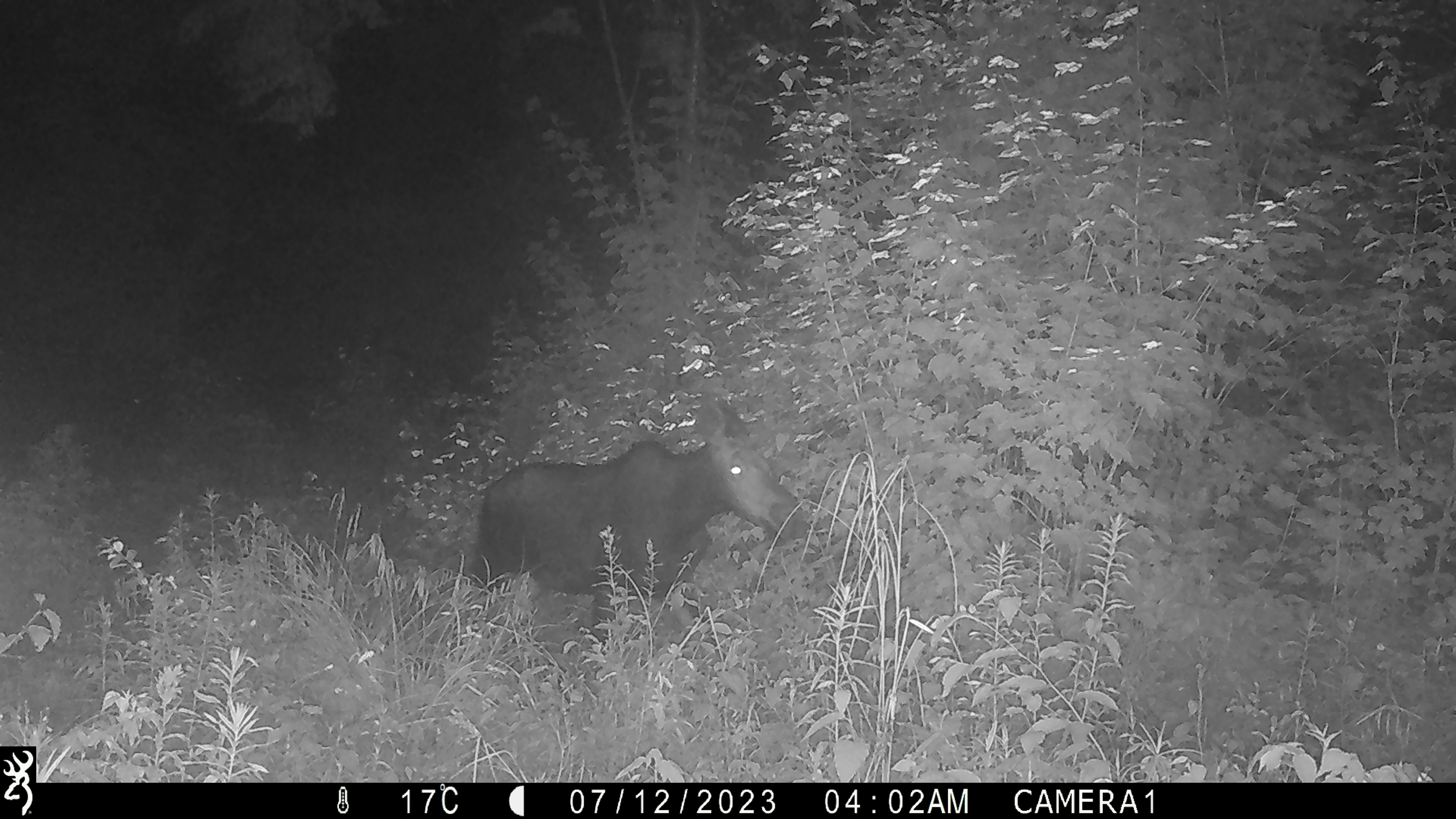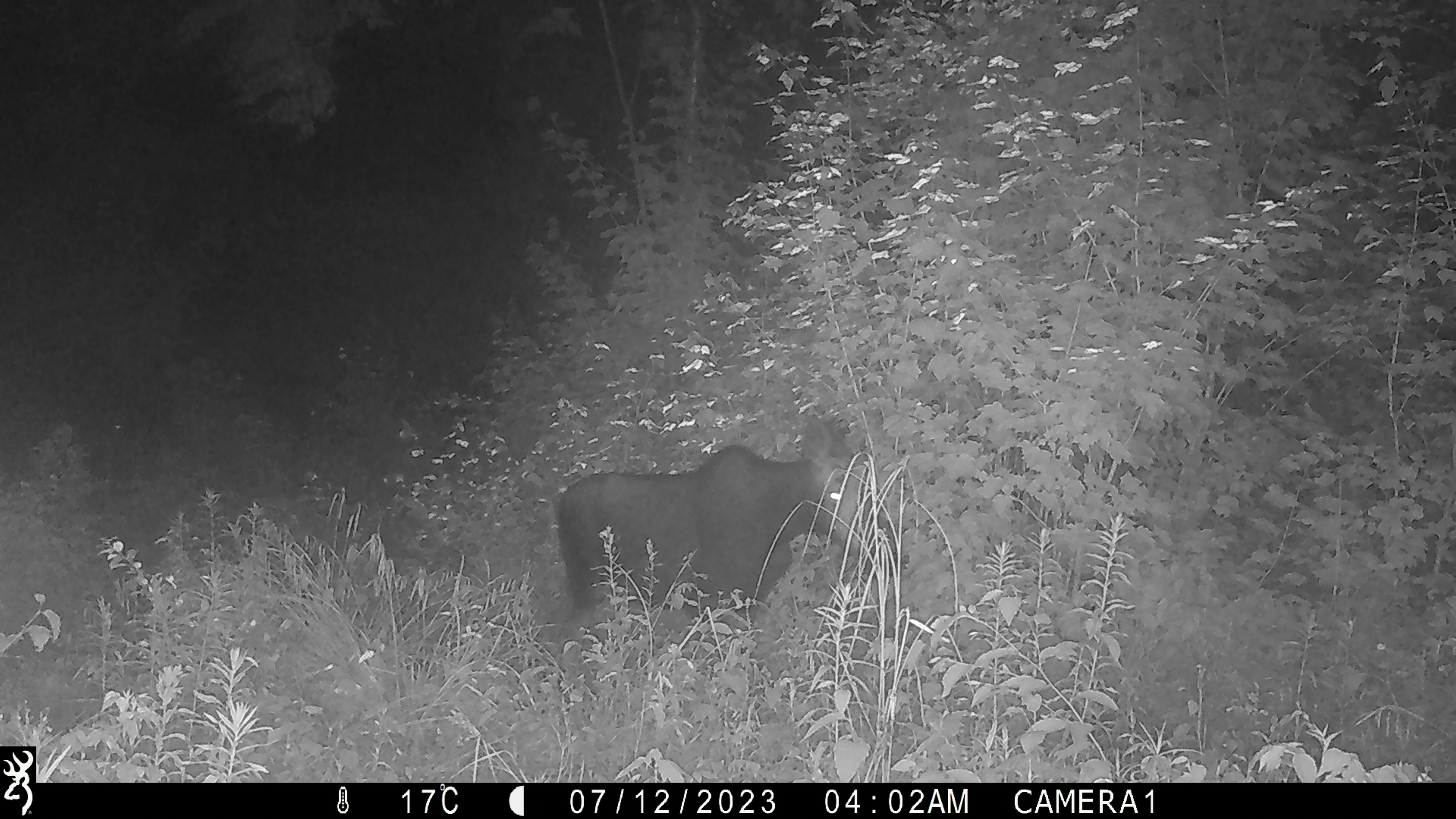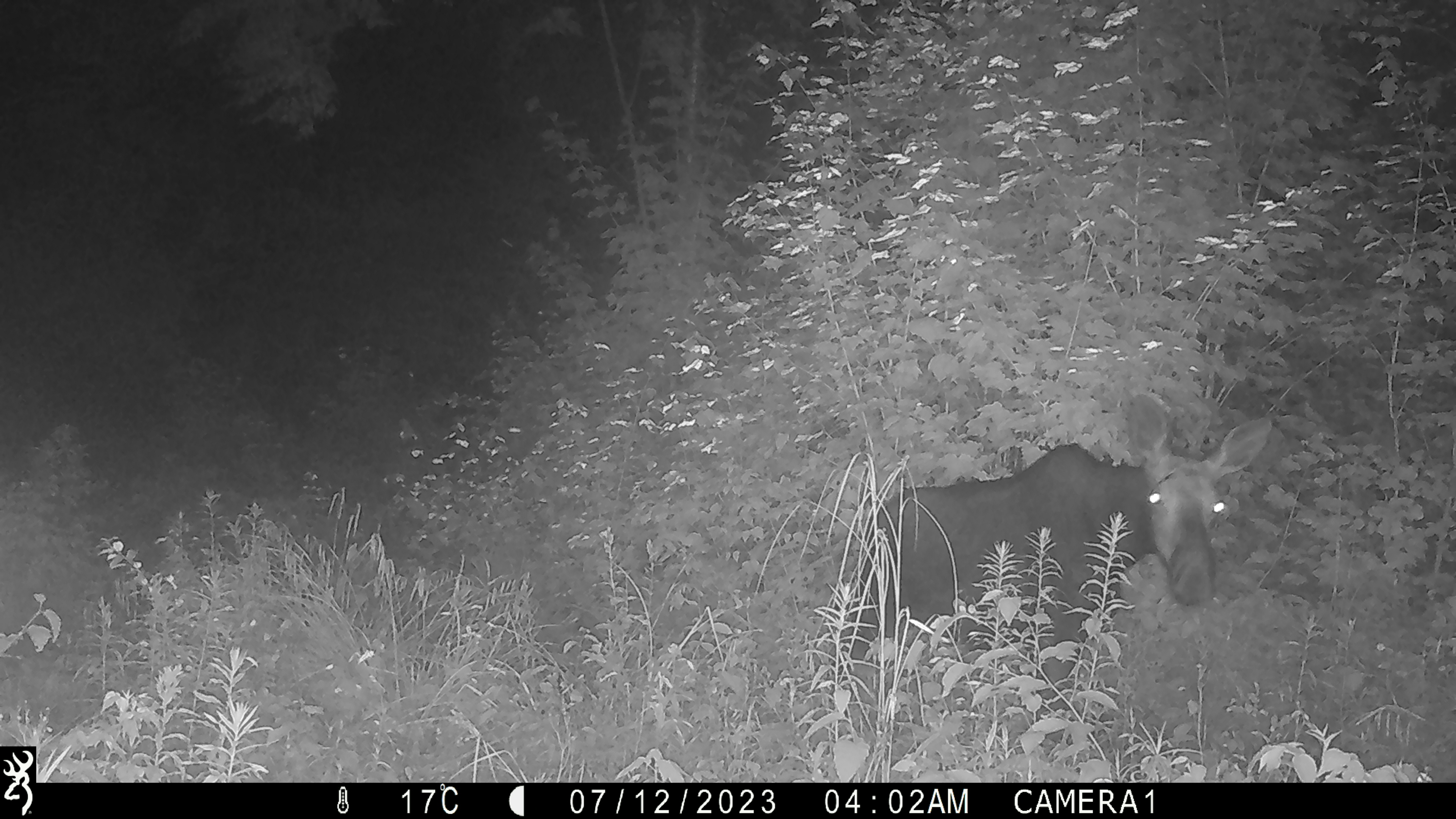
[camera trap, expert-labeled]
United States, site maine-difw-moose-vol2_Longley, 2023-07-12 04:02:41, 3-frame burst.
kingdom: Animalia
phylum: Chordata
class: Mammalia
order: Artiodactyla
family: Cervidae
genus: Alces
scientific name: Alces alces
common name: moose